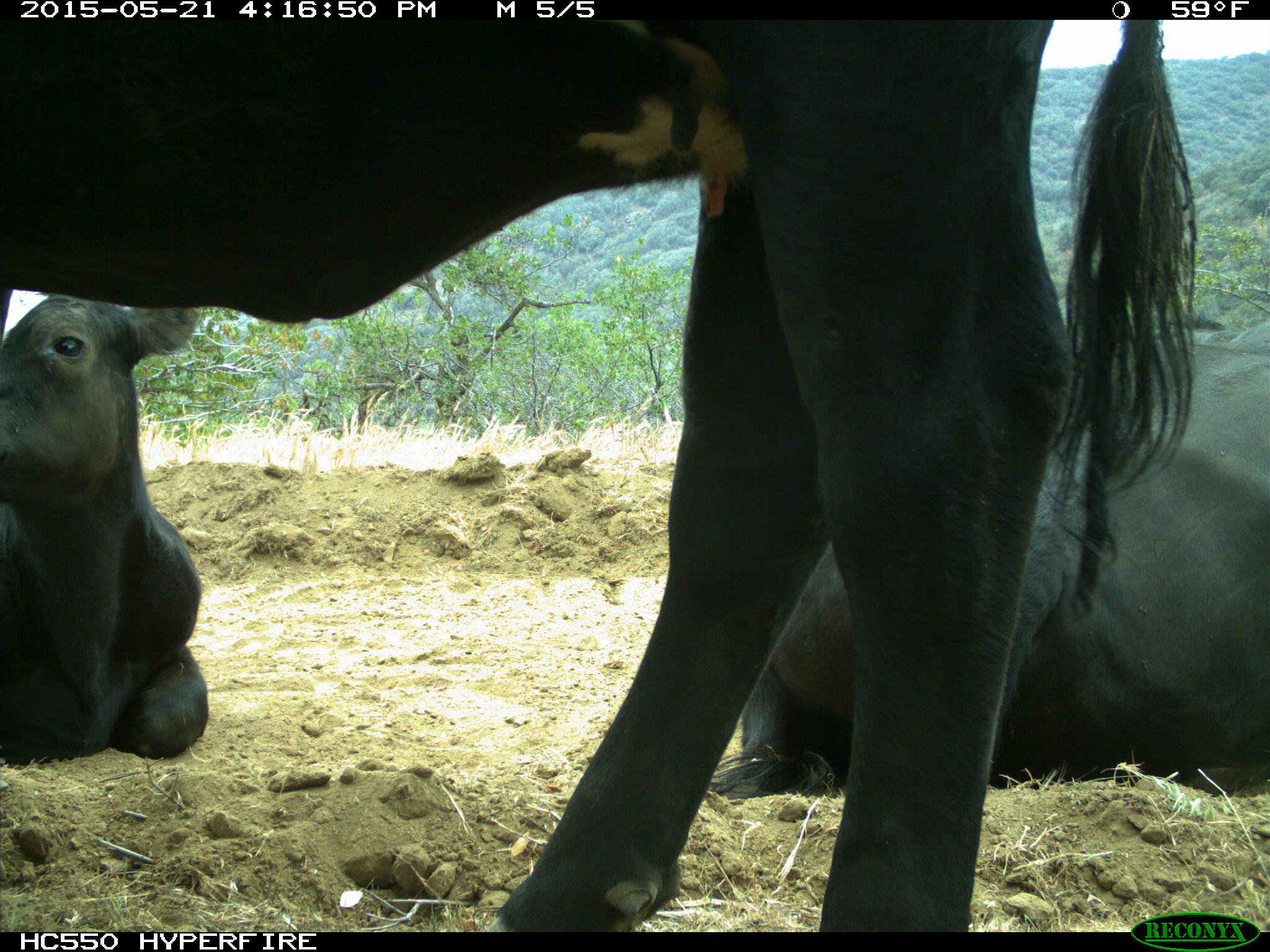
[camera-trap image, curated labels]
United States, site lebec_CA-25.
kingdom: Animalia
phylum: Chordata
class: Mammalia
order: Artiodactyla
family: Bovidae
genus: Bos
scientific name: Bos taurus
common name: domestic cow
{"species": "Bos taurus (domestic cow)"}